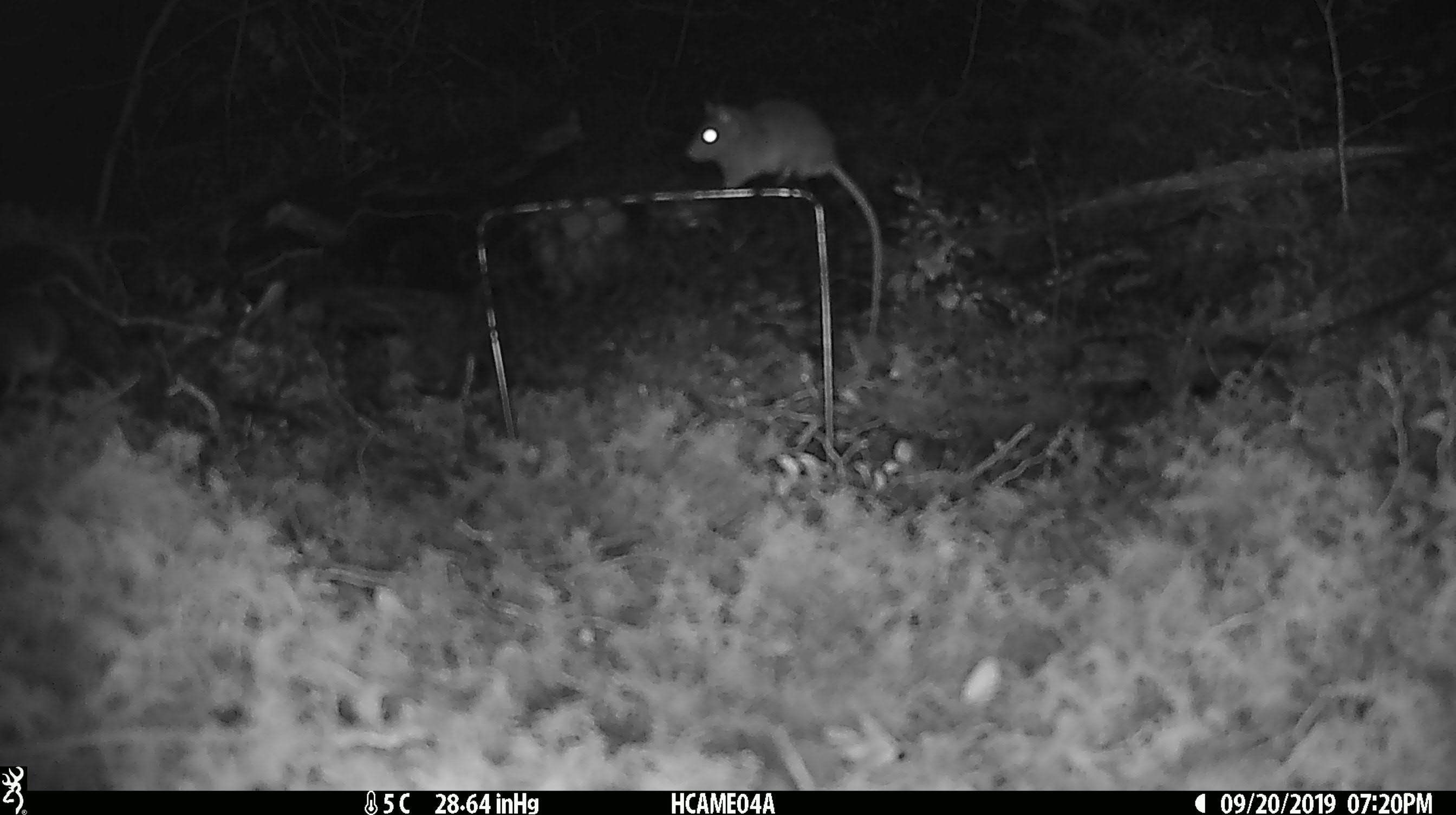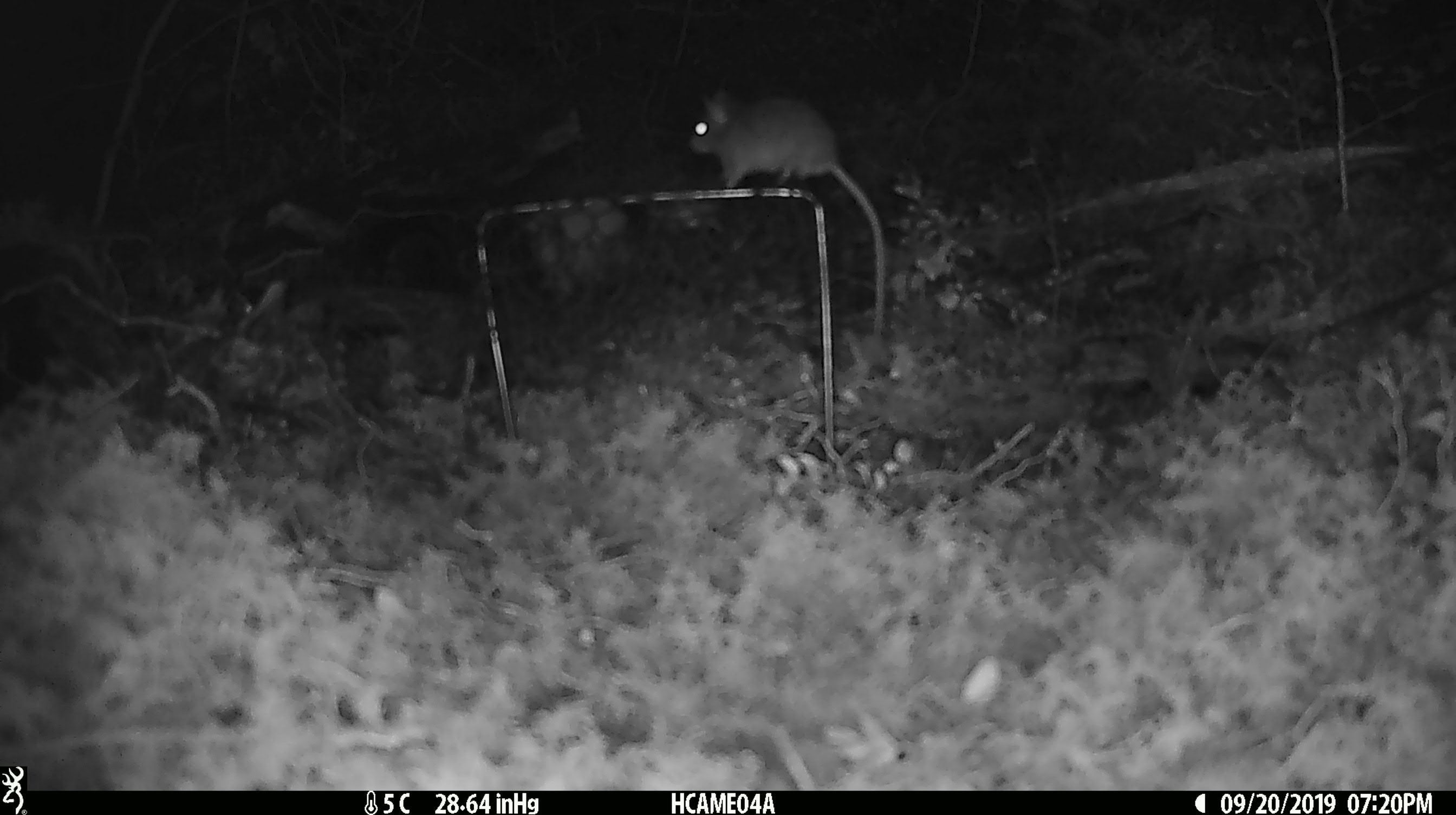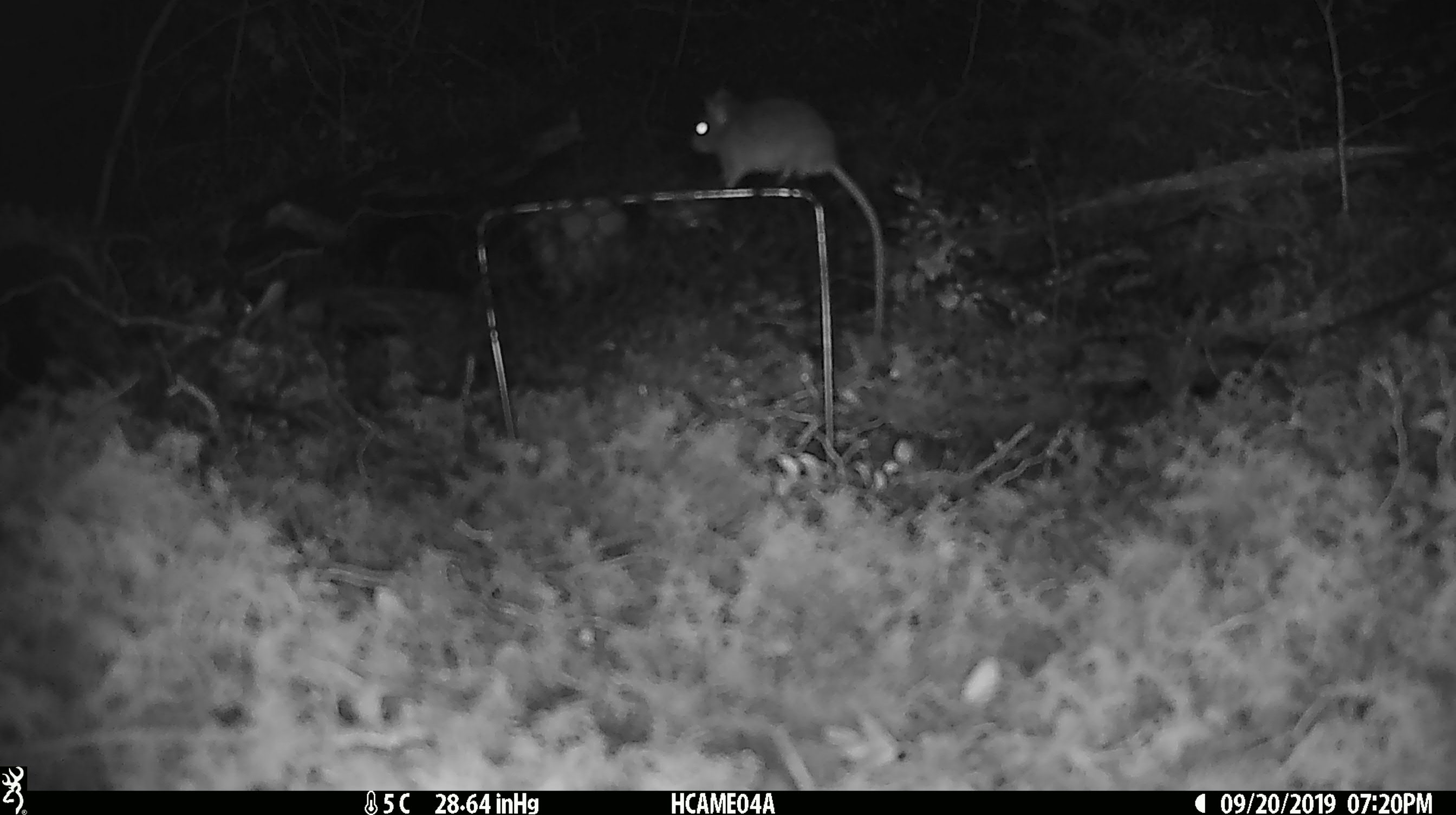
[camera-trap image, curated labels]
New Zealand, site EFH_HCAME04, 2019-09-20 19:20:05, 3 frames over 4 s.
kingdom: Animalia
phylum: Chordata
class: Mammalia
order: Rodentia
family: Muridae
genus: Mus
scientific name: Mus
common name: mouse